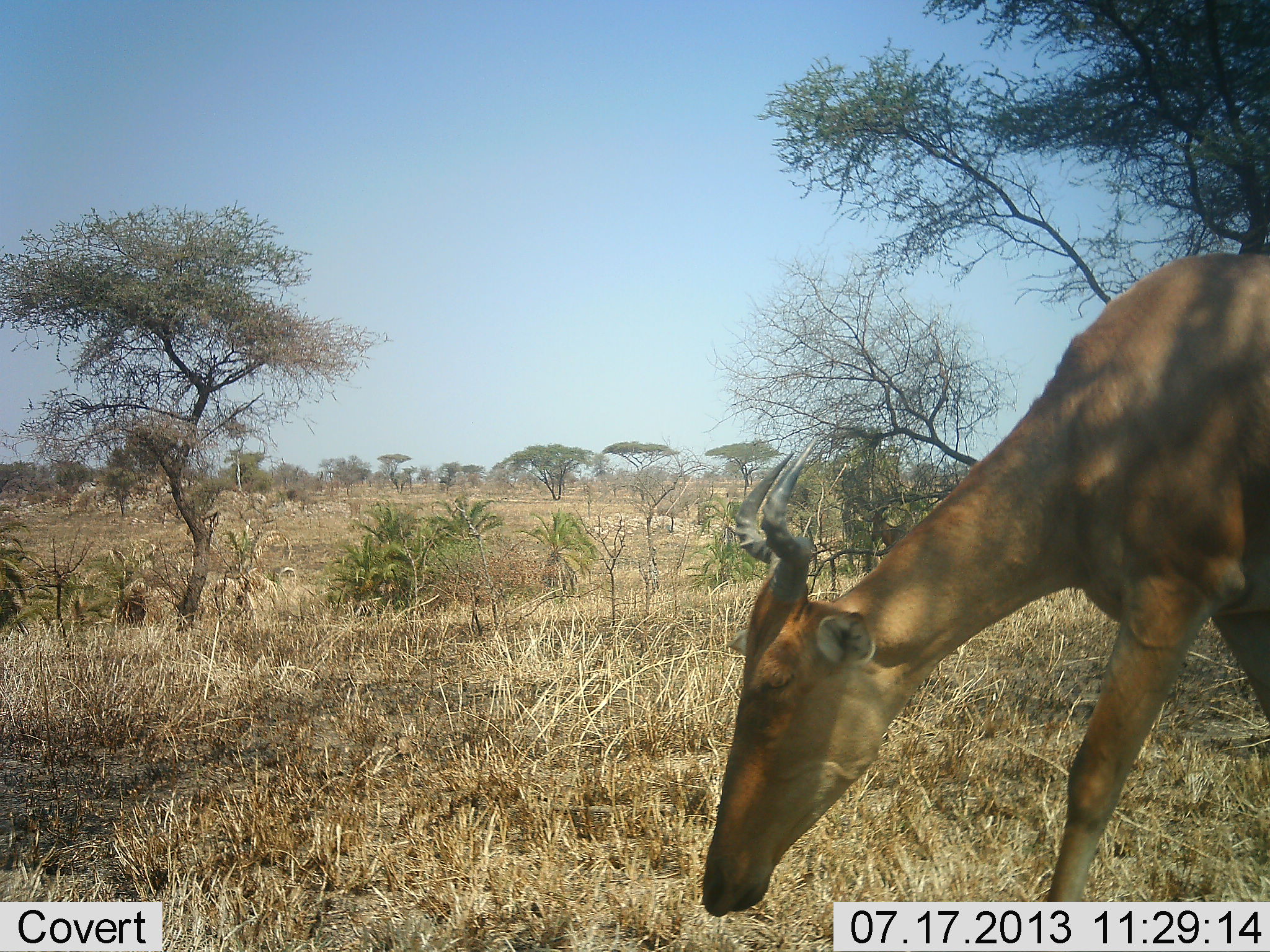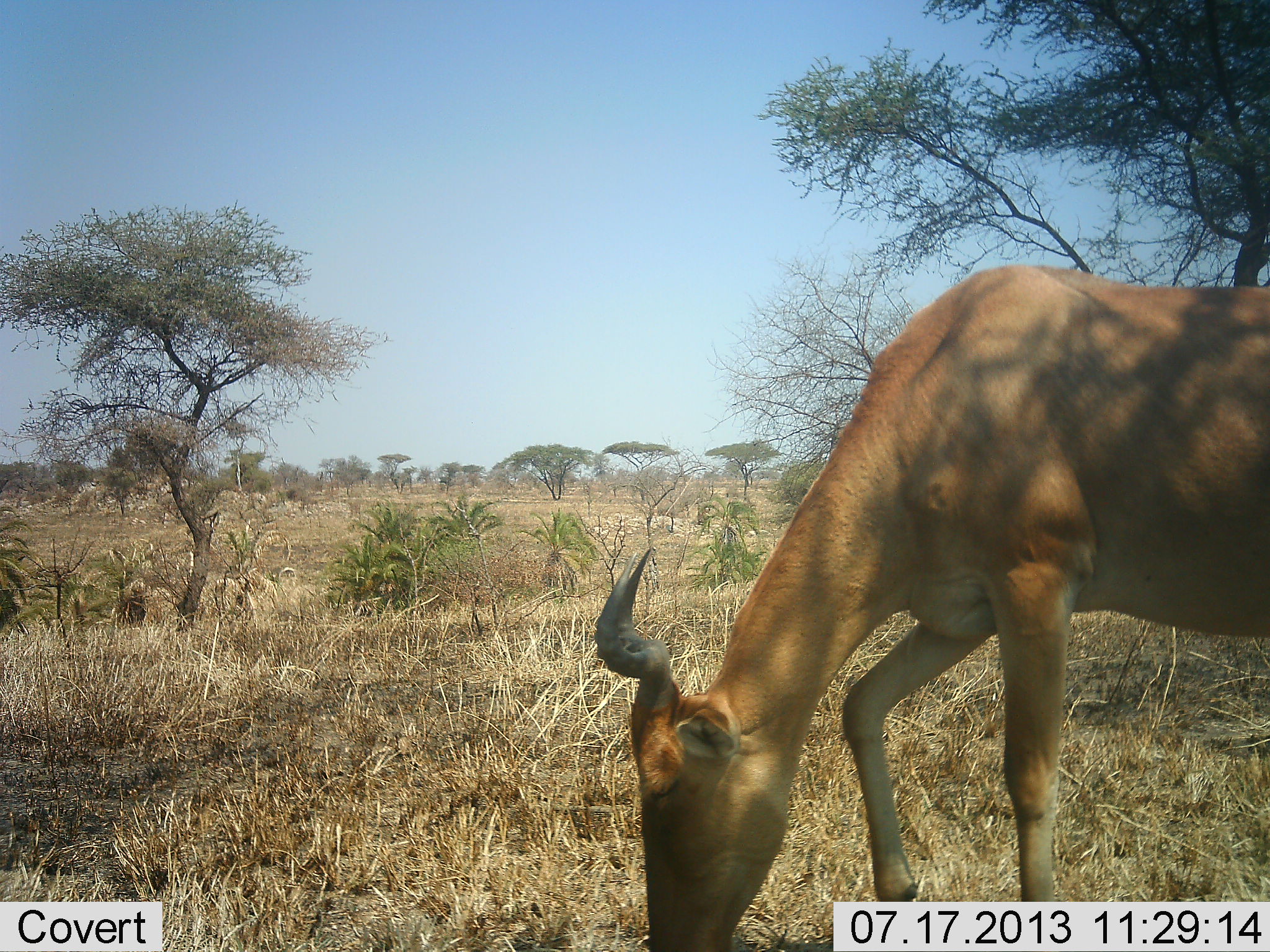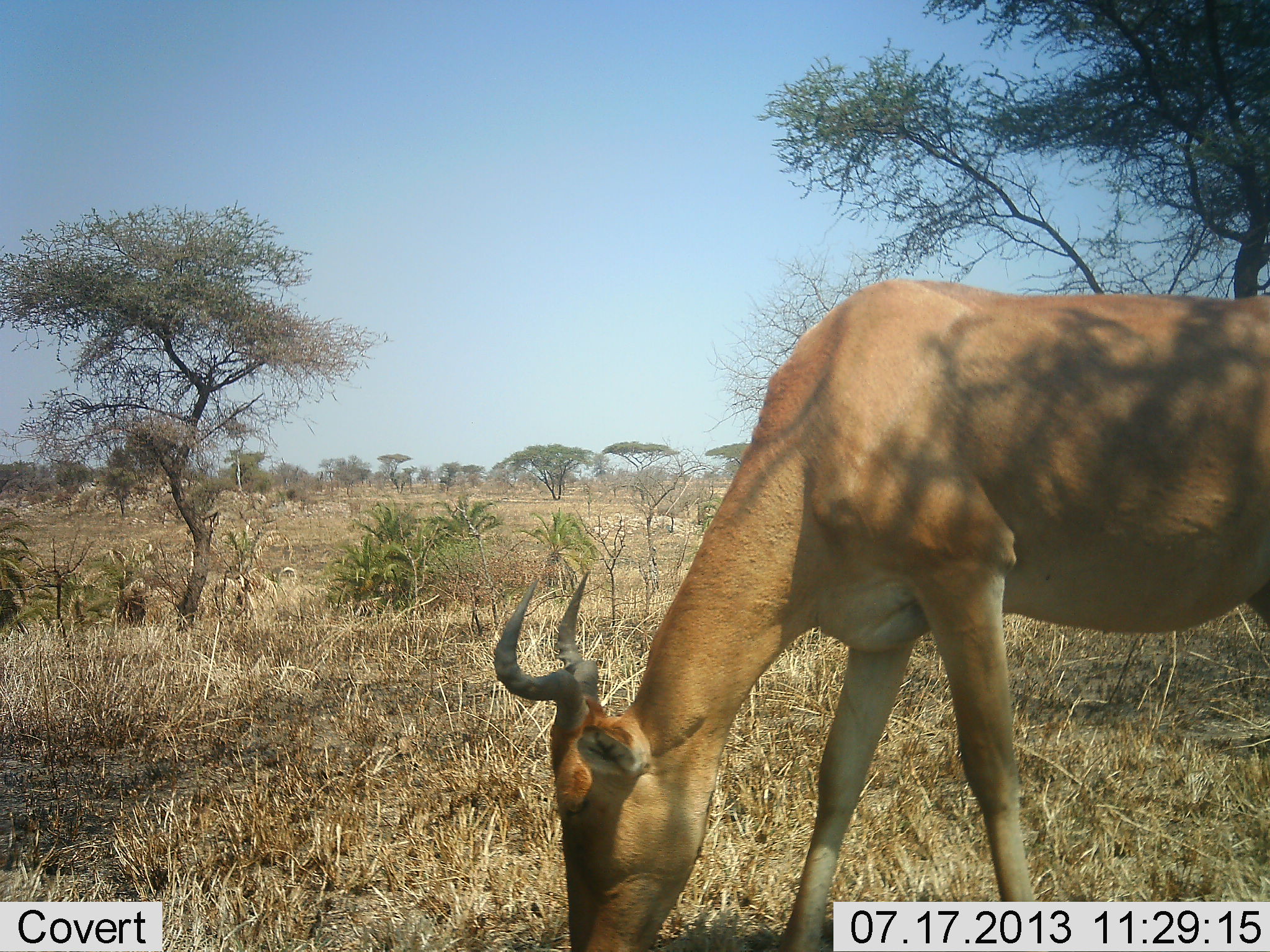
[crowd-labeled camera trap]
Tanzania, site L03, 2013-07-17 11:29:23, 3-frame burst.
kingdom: Animalia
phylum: Chordata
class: Mammalia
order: Artiodactyla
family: Bovidae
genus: Alcelaphus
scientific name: Alcelaphus buselaphus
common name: hartebeest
Hartebeest (Alcelaphus buselaphus), count 1. Behavior (volunteer vote fractions): standing 0%, resting 0%, moving 0%, interacting 0%. Young present (vote fraction): 0%. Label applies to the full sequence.